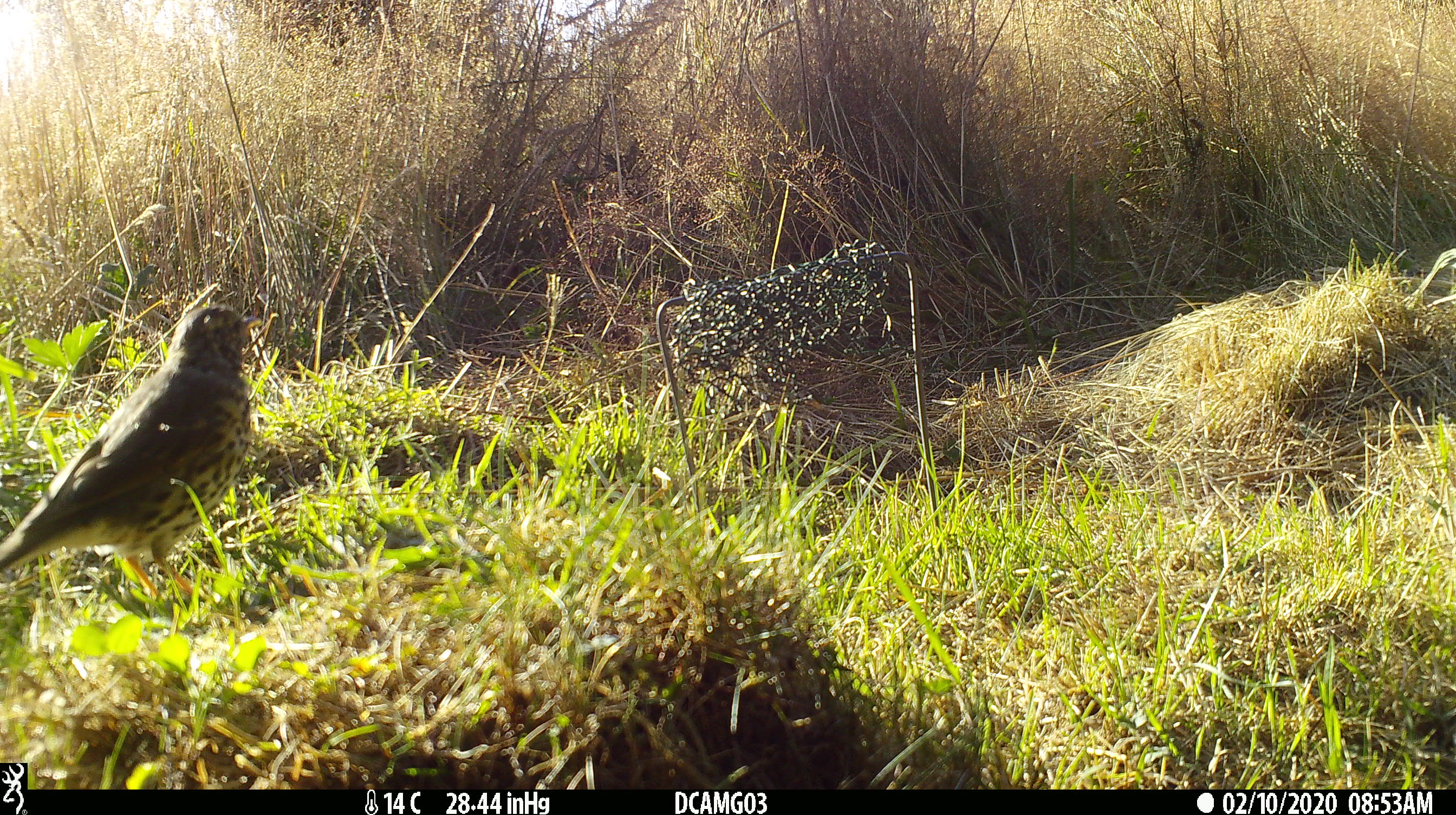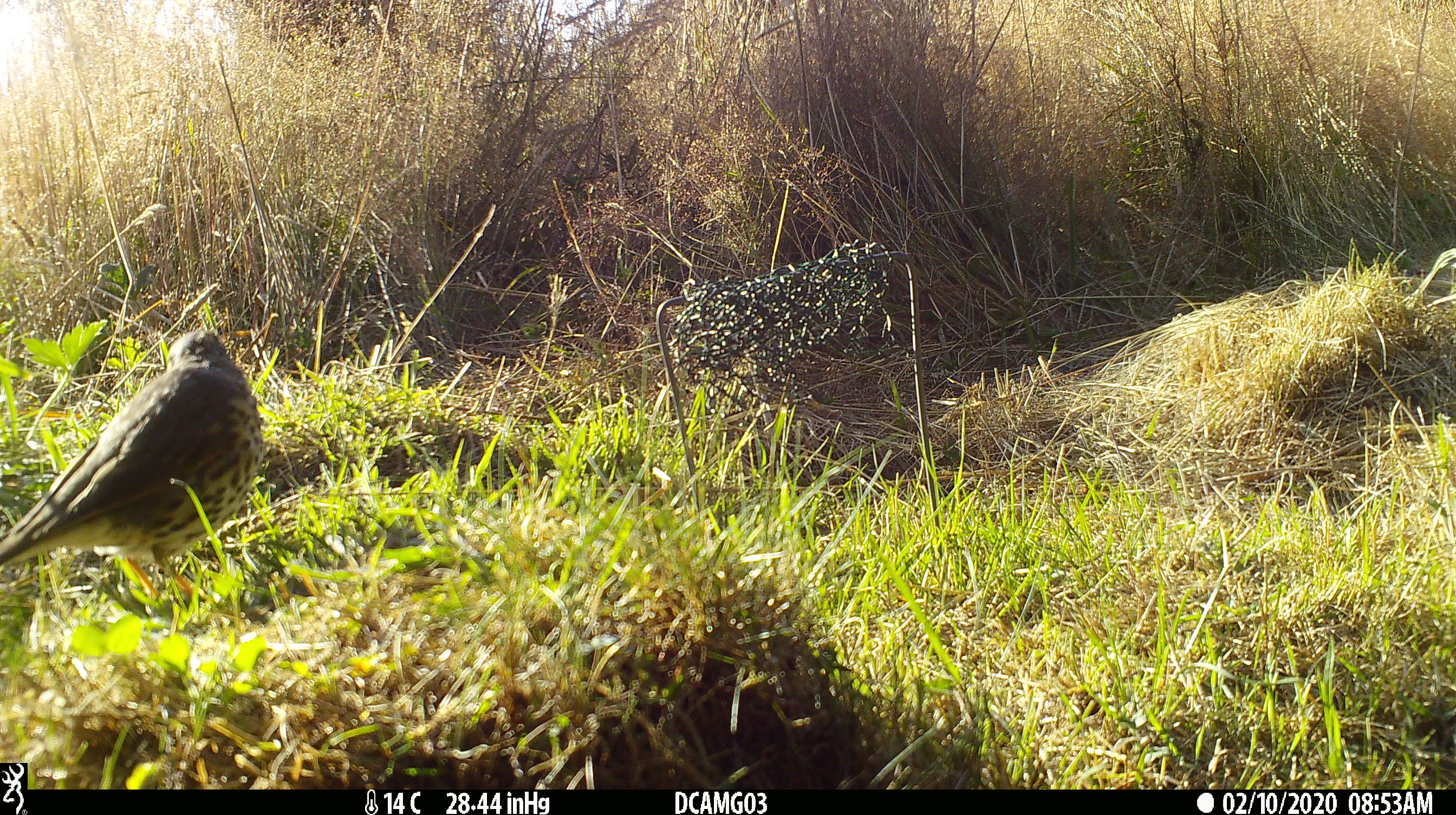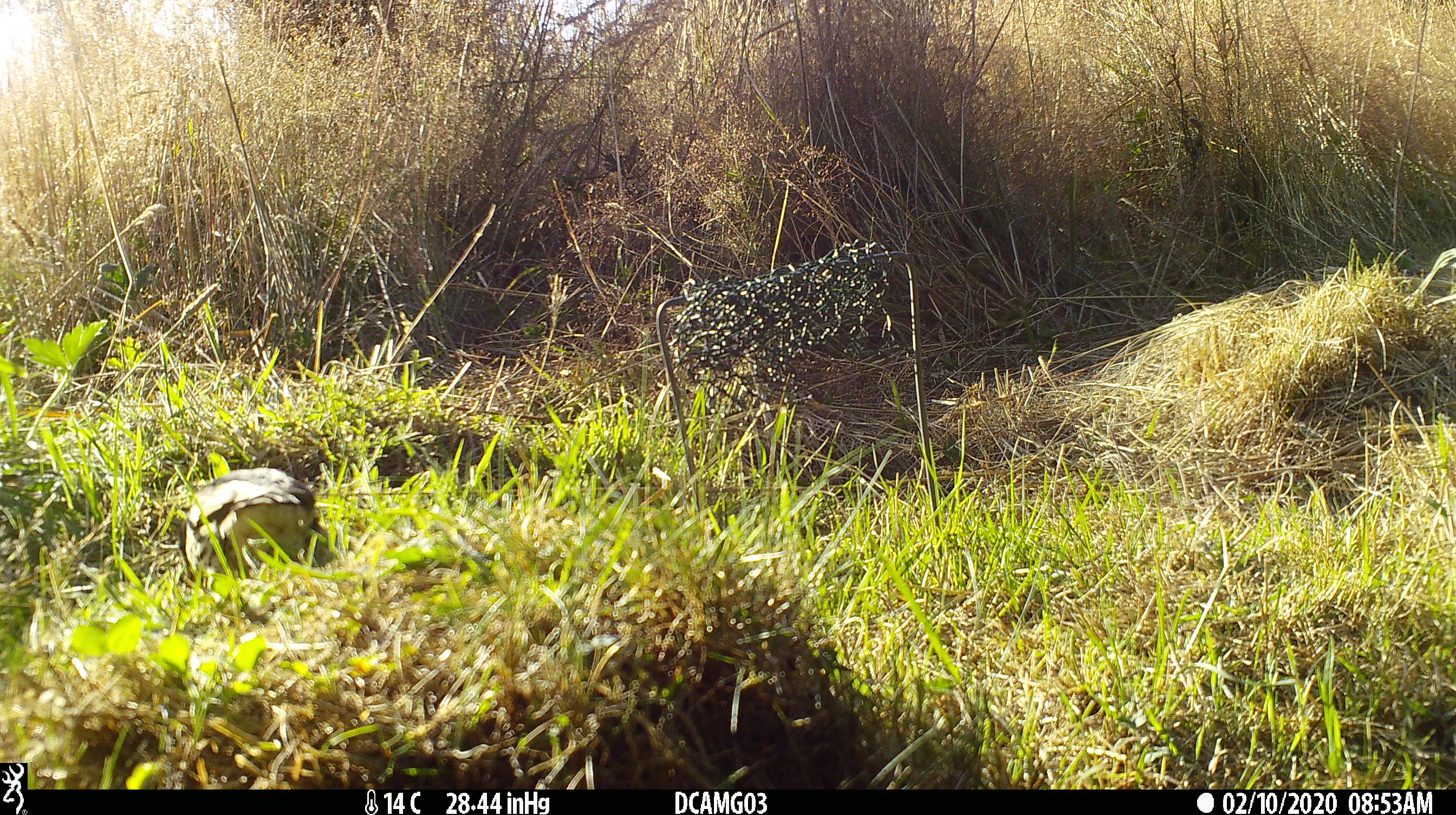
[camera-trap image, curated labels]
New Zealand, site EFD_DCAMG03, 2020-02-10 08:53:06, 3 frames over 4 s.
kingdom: Animalia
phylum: Chordata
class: Aves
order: Passeriformes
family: Turdidae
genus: Turdus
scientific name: Turdus philomelos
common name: song thrush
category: thrush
Thrush (song thrush) (Turdus philomelos).